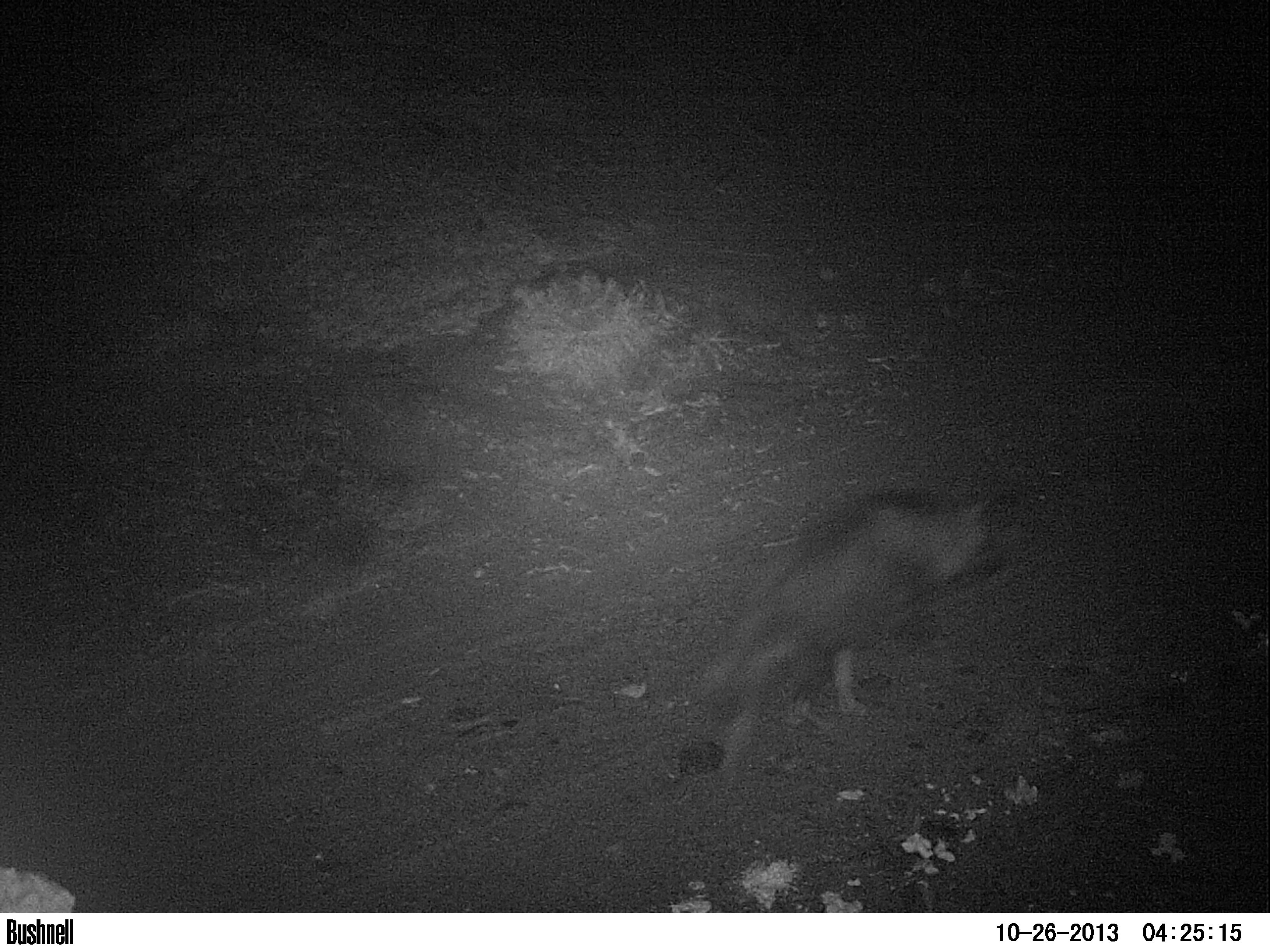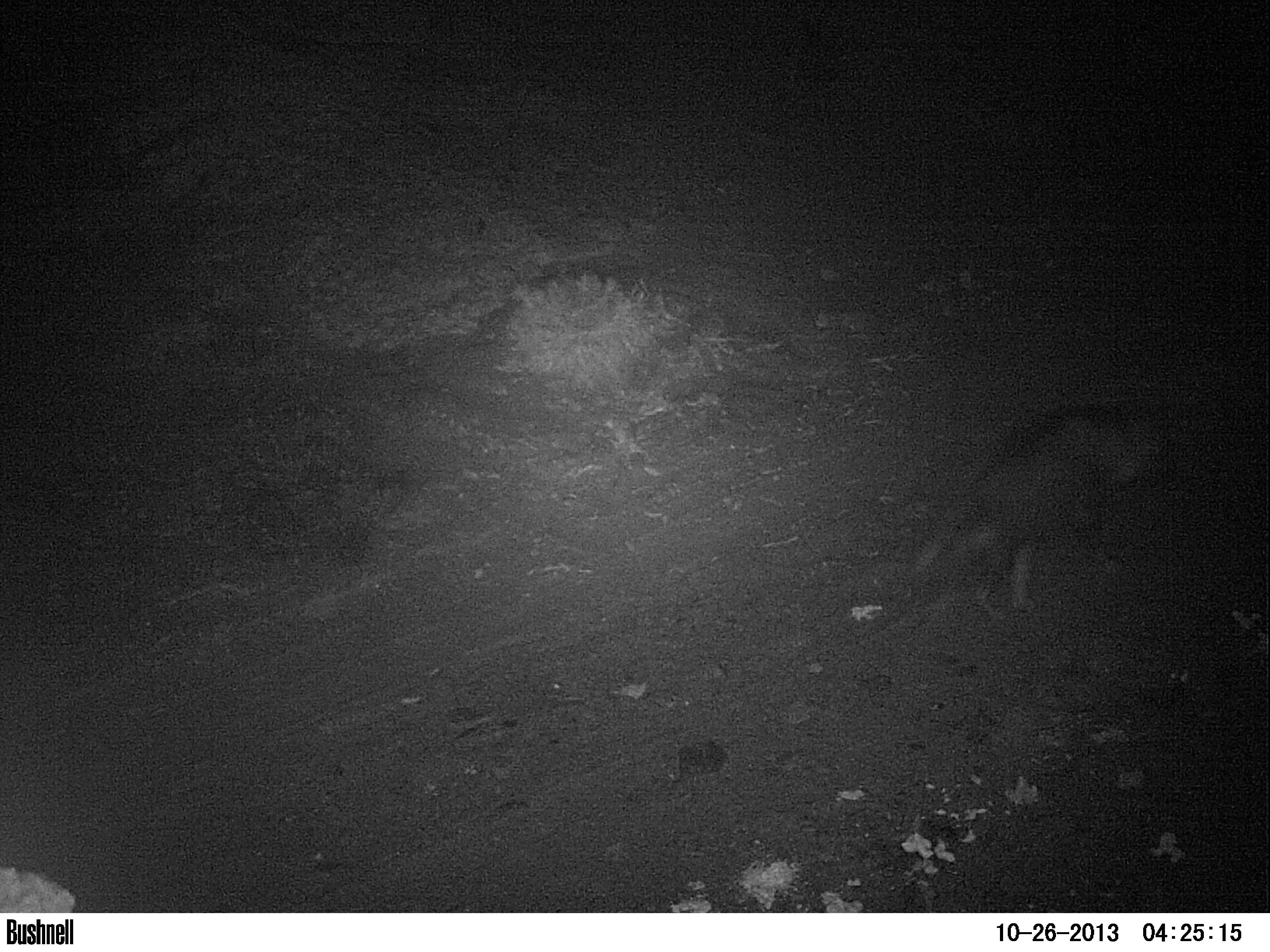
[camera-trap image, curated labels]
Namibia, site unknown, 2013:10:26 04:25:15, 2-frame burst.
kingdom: Animalia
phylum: Chordata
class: Mammalia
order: Carnivora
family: Hyaenidae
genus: Parahyaena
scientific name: Parahyaena brunnea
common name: brown hyena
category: hyaena brunnea